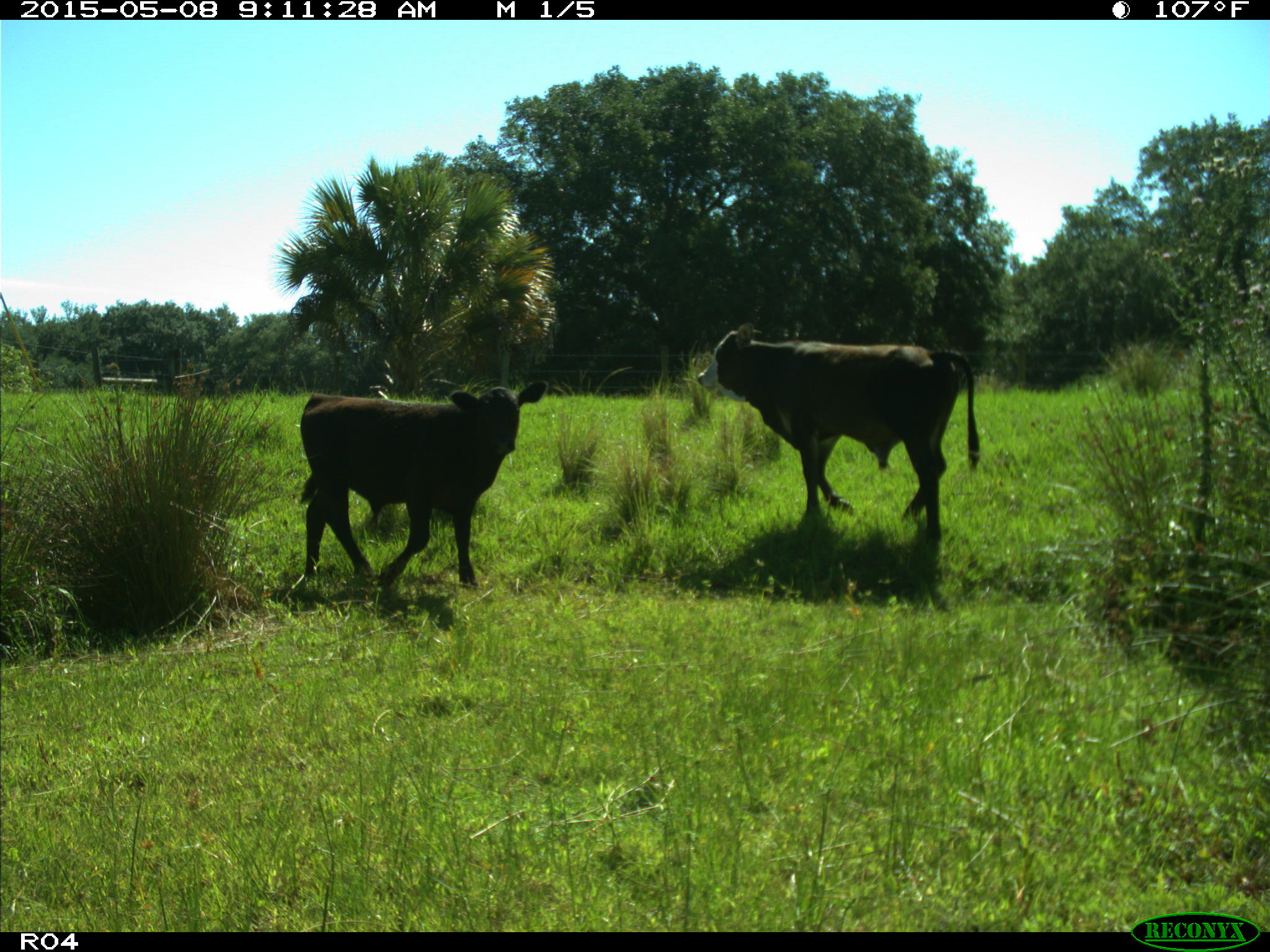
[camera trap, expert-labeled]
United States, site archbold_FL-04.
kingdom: Animalia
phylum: Chordata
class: Mammalia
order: Artiodactyla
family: Bovidae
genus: Bos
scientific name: Bos taurus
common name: domestic cow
Bos taurus (domestic cow).